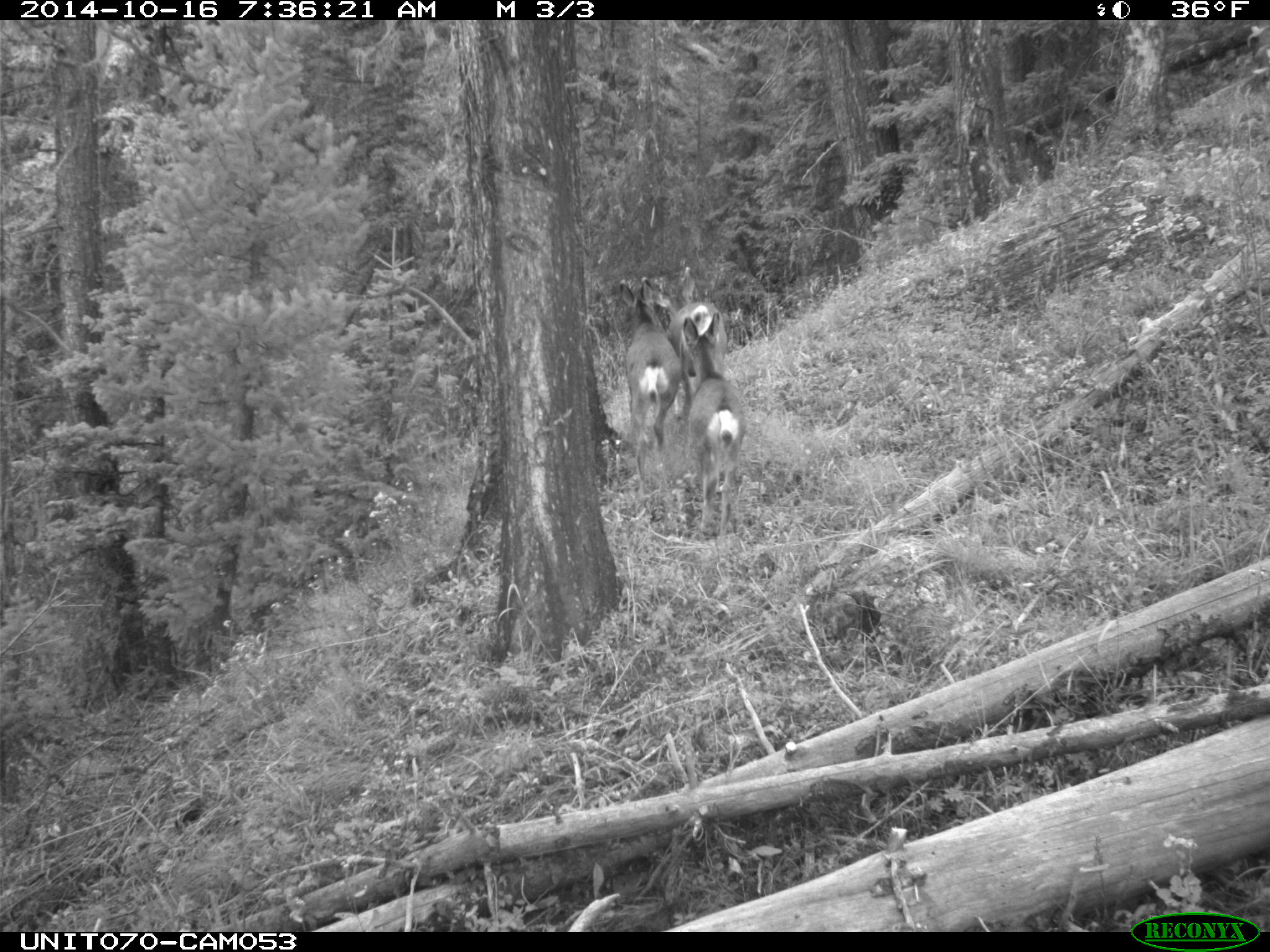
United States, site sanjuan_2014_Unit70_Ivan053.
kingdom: Animalia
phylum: Chordata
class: Mammalia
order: Artiodactyla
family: Cervidae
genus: Odocoileus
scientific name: Odocoileus hemionus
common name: mule deer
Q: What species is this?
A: Odocoileus hemionus (mule deer).